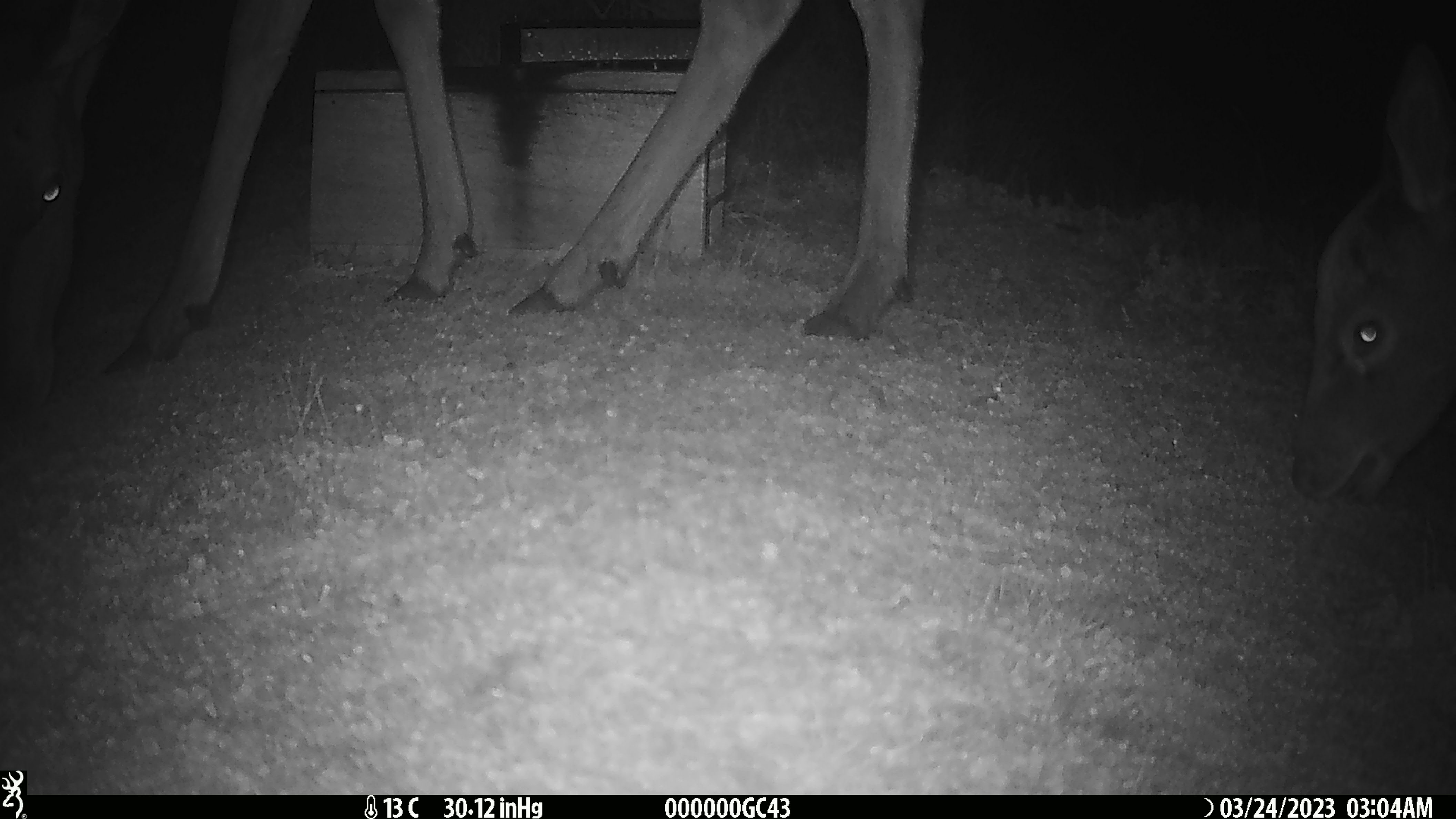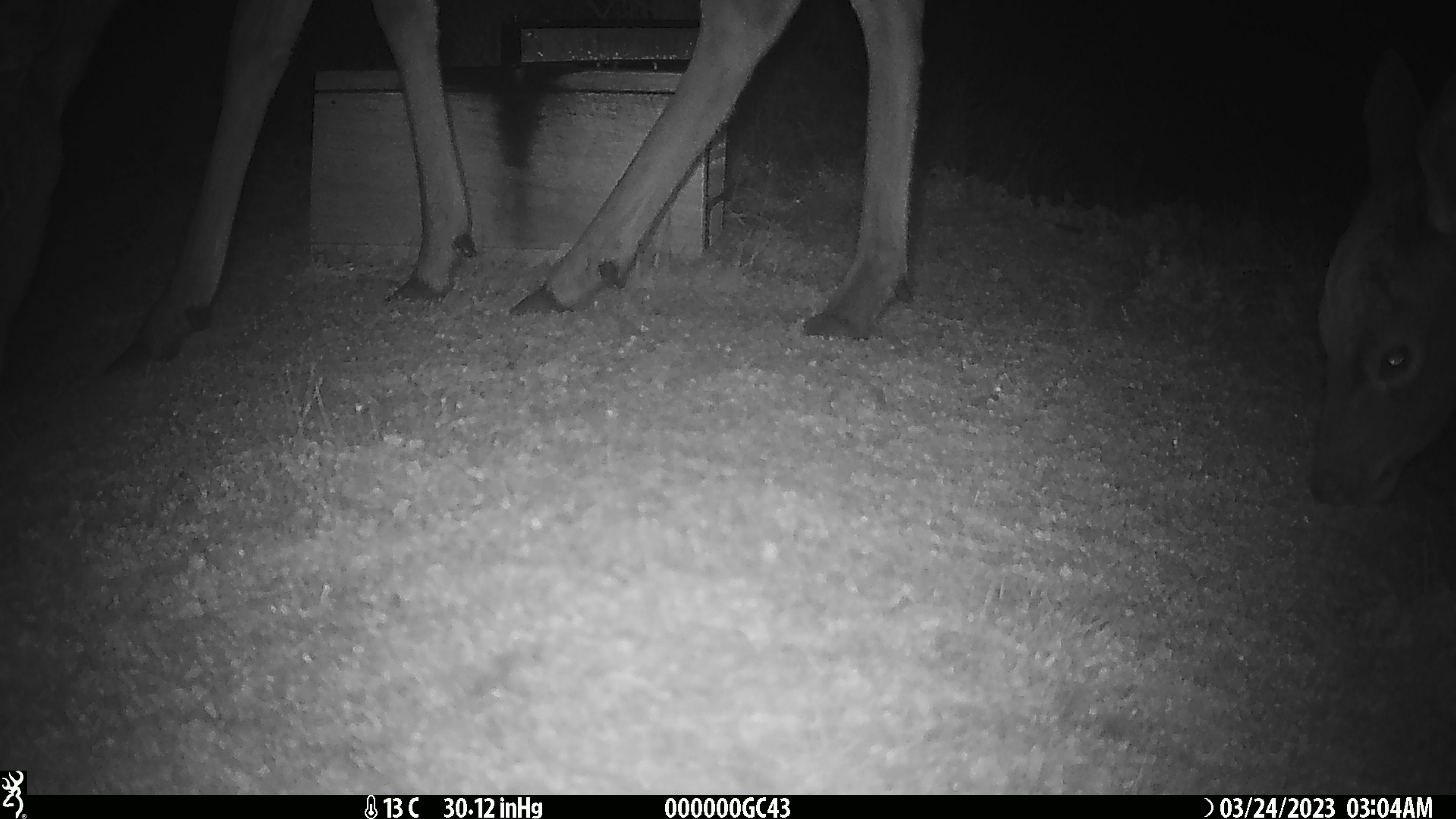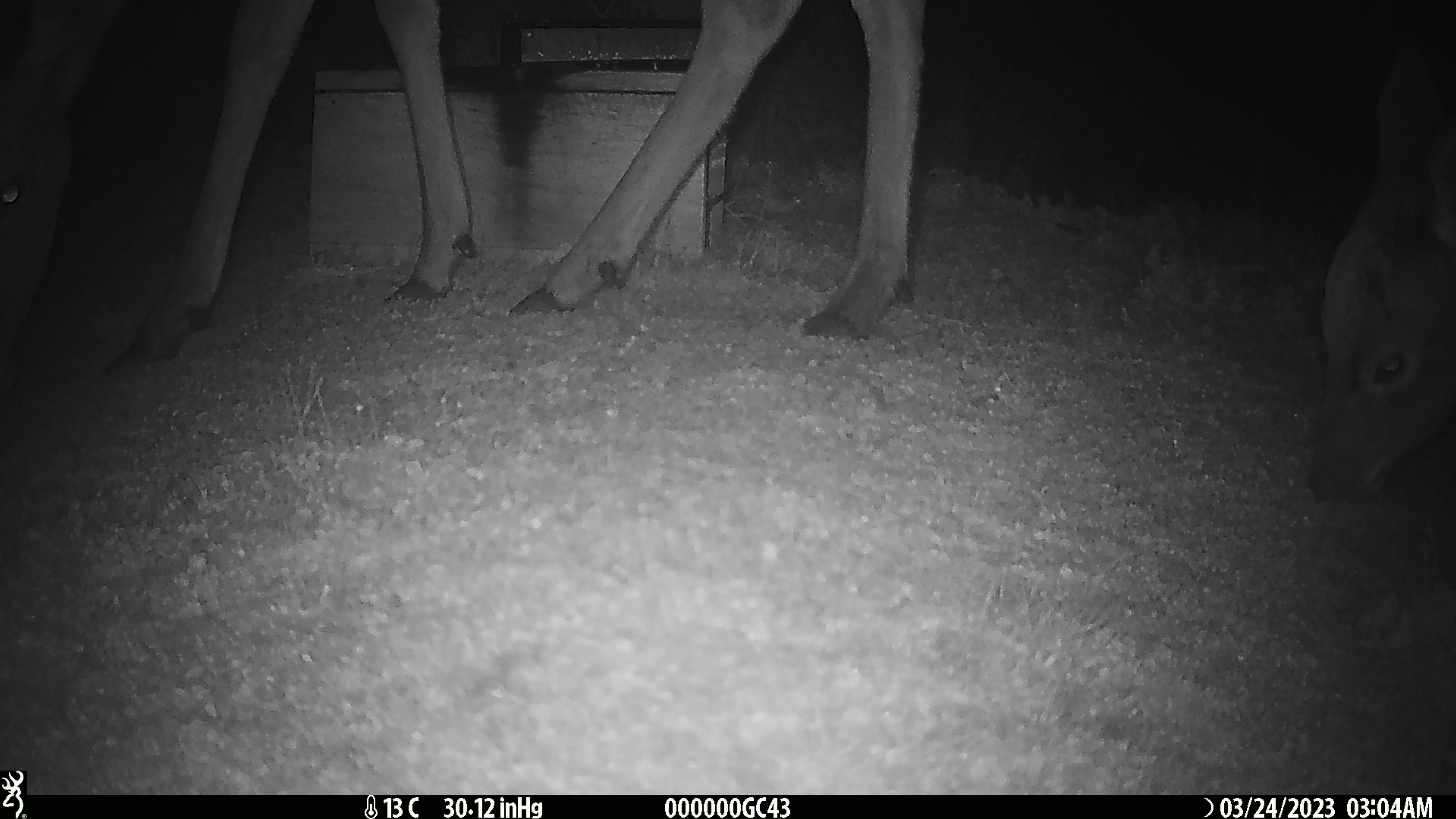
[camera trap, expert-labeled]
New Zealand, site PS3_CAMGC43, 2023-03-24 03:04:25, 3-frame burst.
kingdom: Animalia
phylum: Chordata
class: Mammalia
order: Artiodactyla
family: Cervidae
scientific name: Cervidae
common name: deer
Deer (Cervidae).